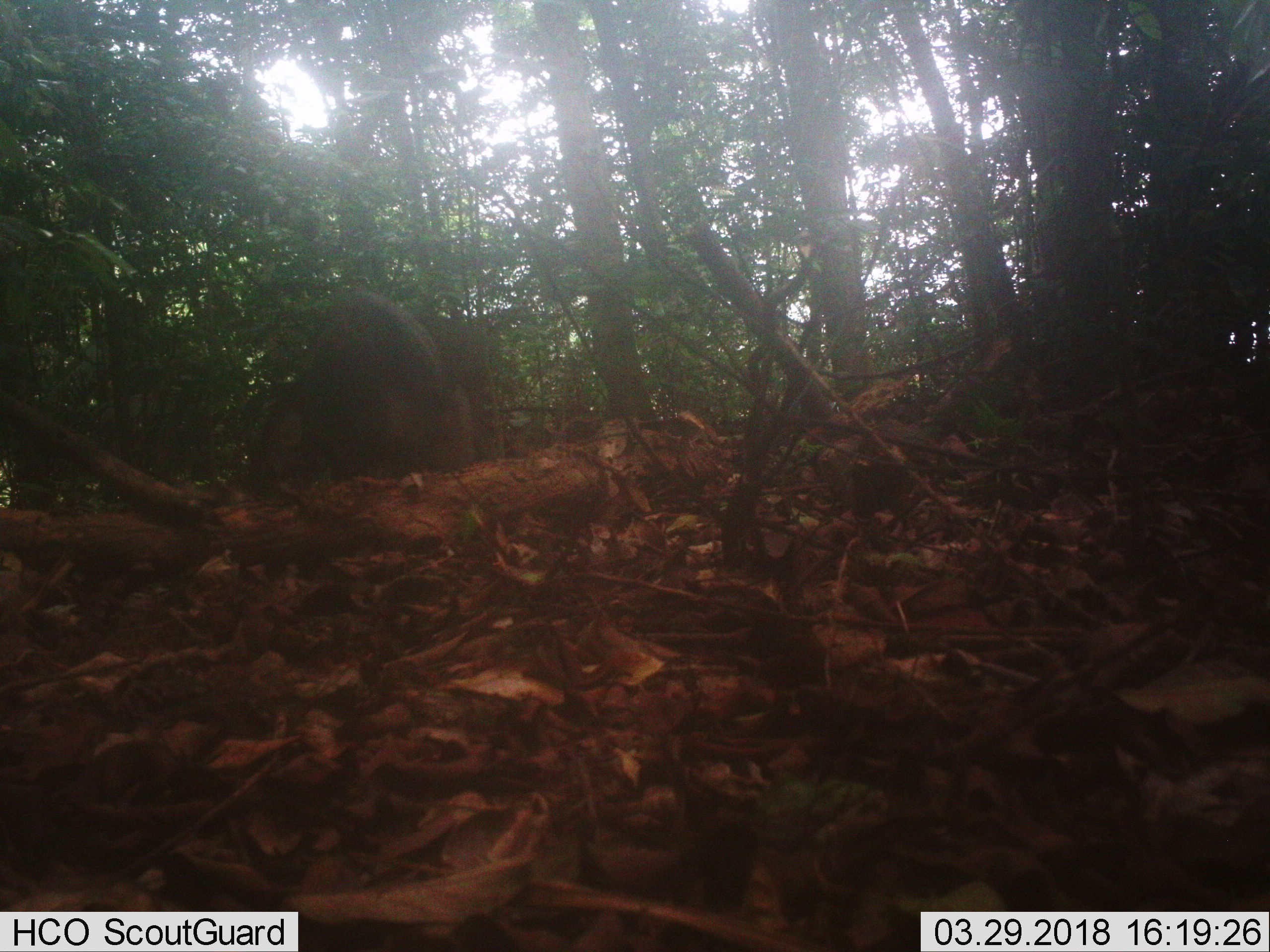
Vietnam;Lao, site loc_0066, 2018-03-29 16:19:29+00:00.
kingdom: Animalia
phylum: Chordata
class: Mammalia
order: Artiodactyla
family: Suidae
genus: Sus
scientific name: Sus scrofa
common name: eurasian wild pig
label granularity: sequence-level